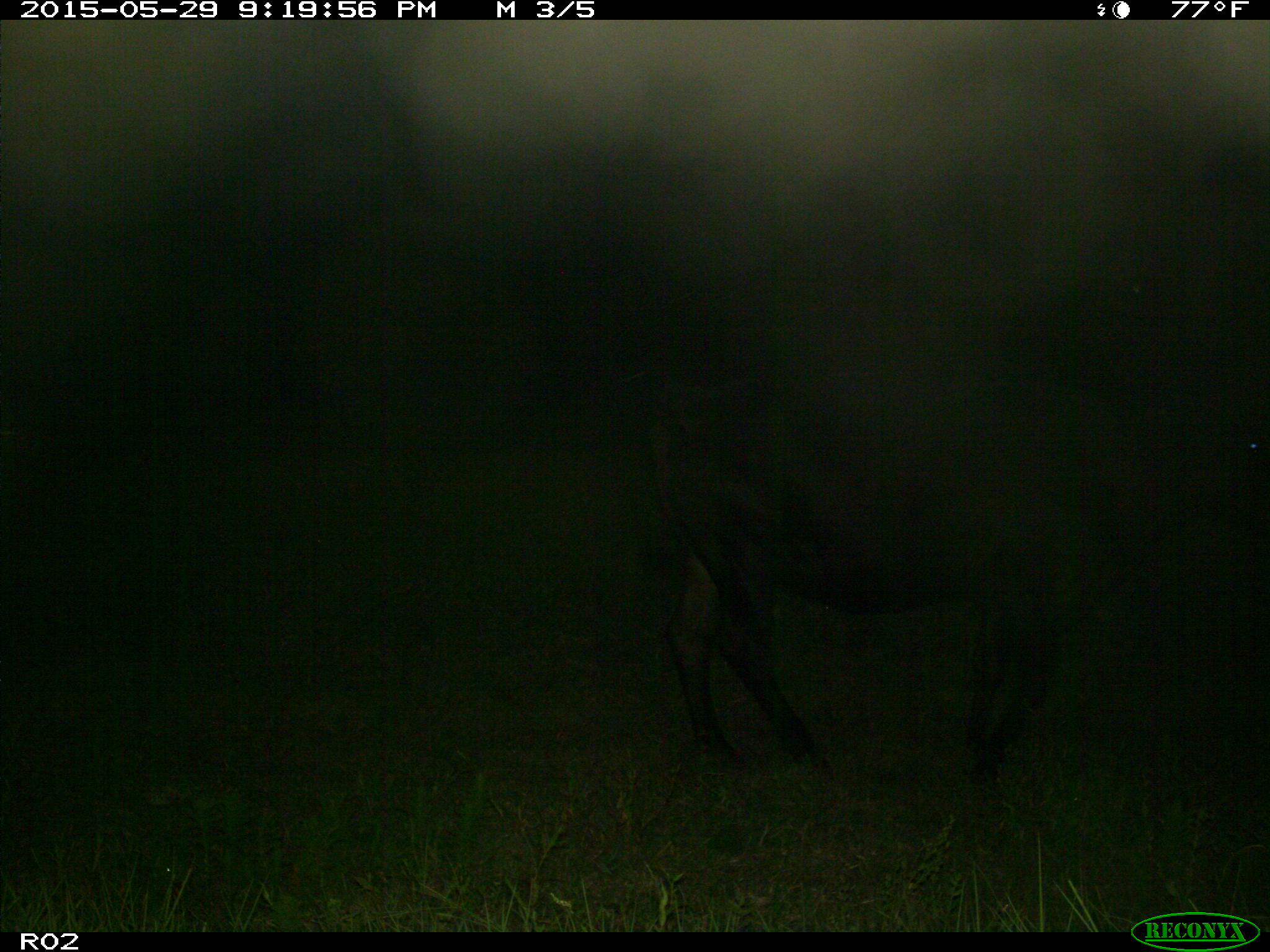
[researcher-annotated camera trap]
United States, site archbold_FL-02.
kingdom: Animalia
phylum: Chordata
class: Mammalia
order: Artiodactyla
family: Bovidae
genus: Bos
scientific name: Bos taurus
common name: domestic cow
Bos taurus (domestic cow).